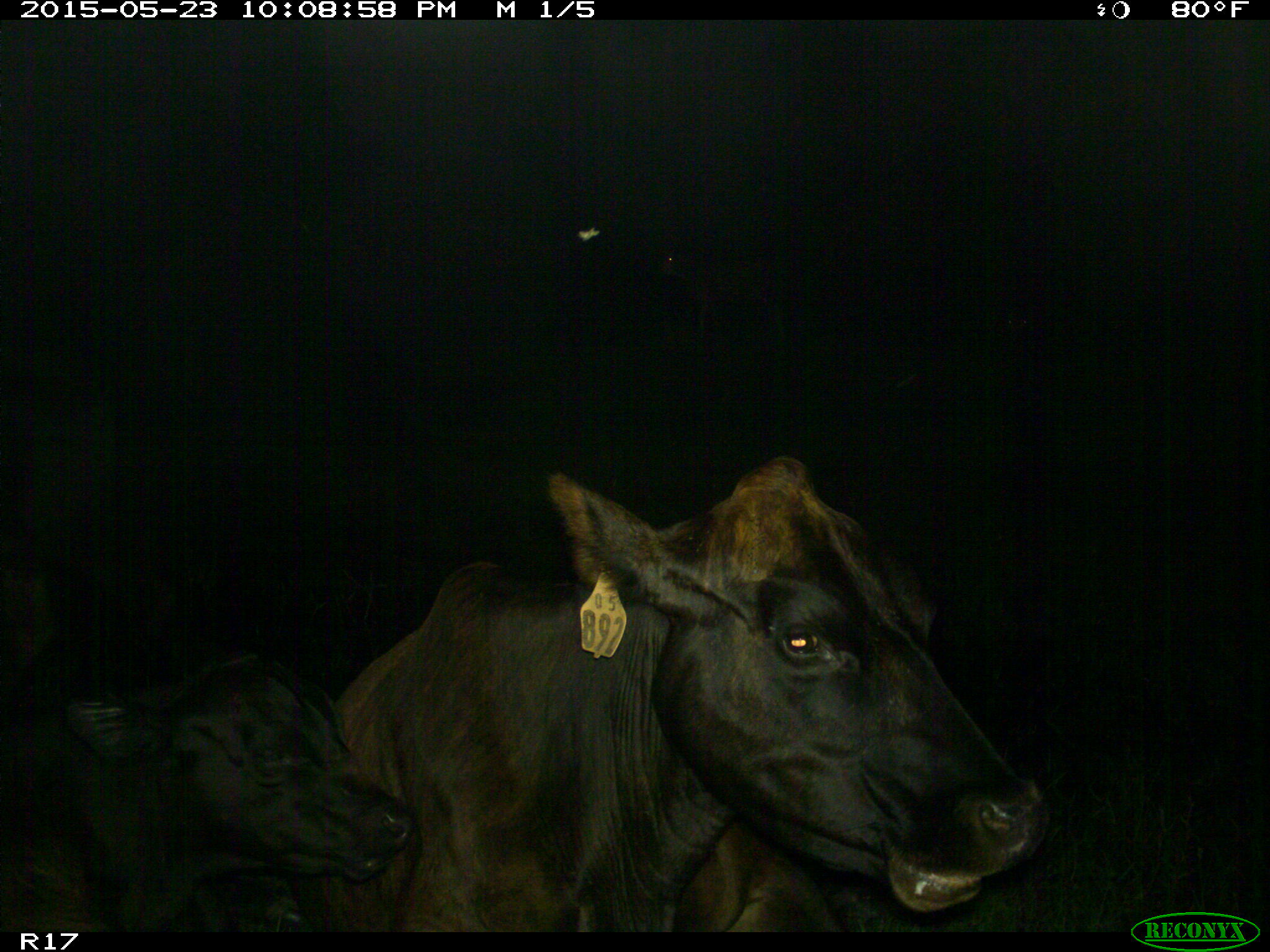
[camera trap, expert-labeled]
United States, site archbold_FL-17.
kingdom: Animalia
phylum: Chordata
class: Mammalia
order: Artiodactyla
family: Bovidae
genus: Bos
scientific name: Bos taurus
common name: domestic cow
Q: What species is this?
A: Bos taurus (domestic cow).